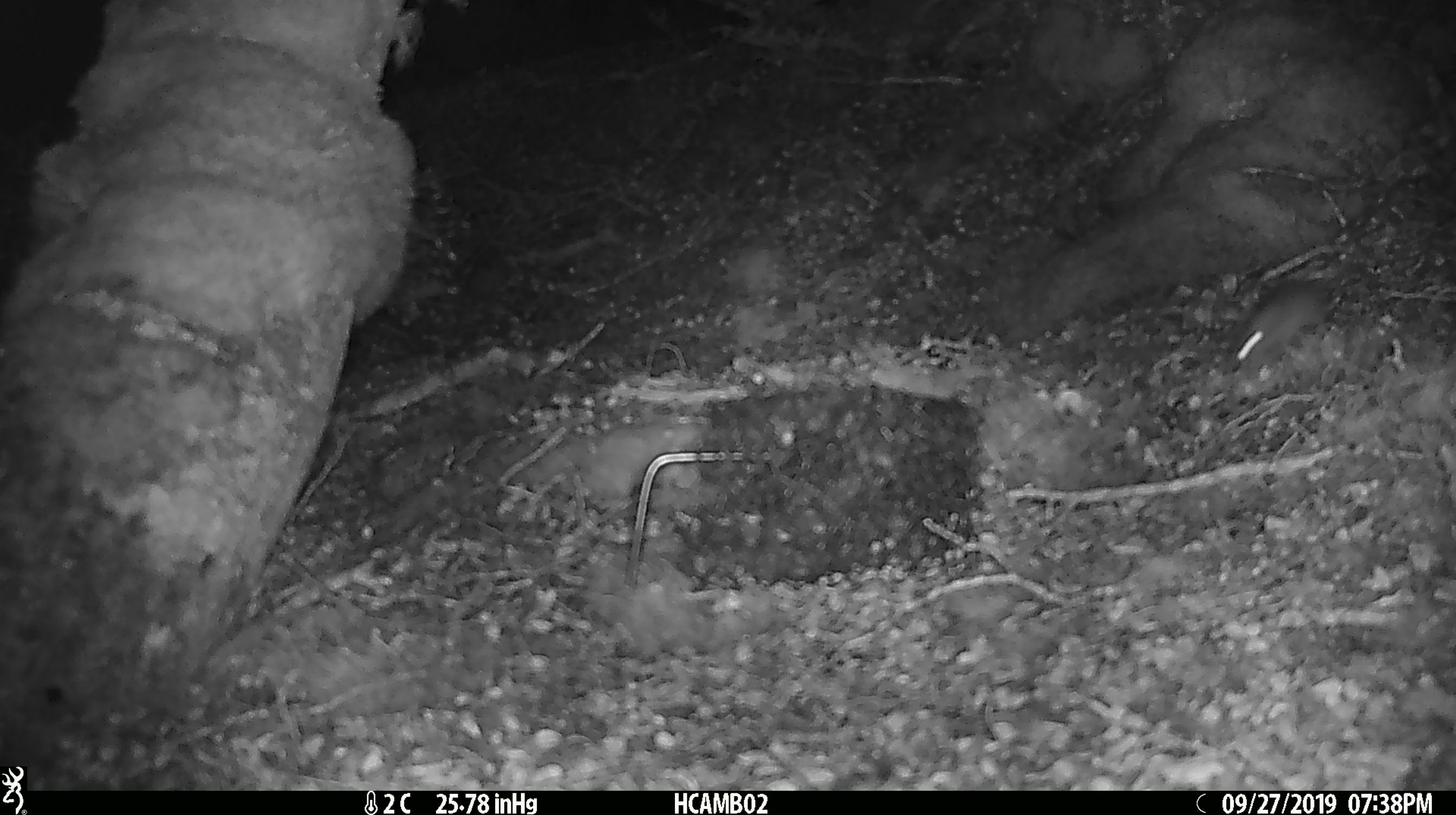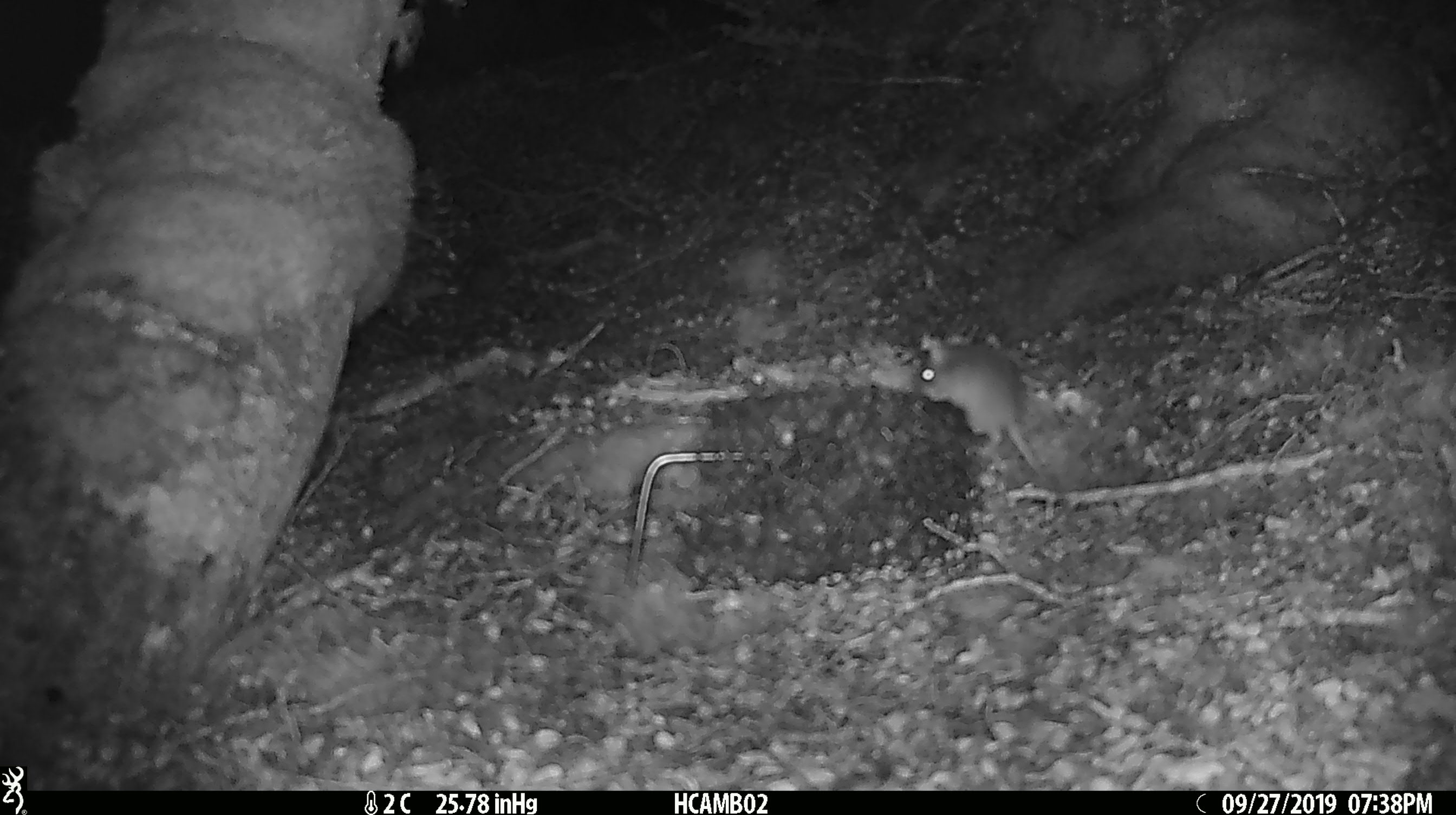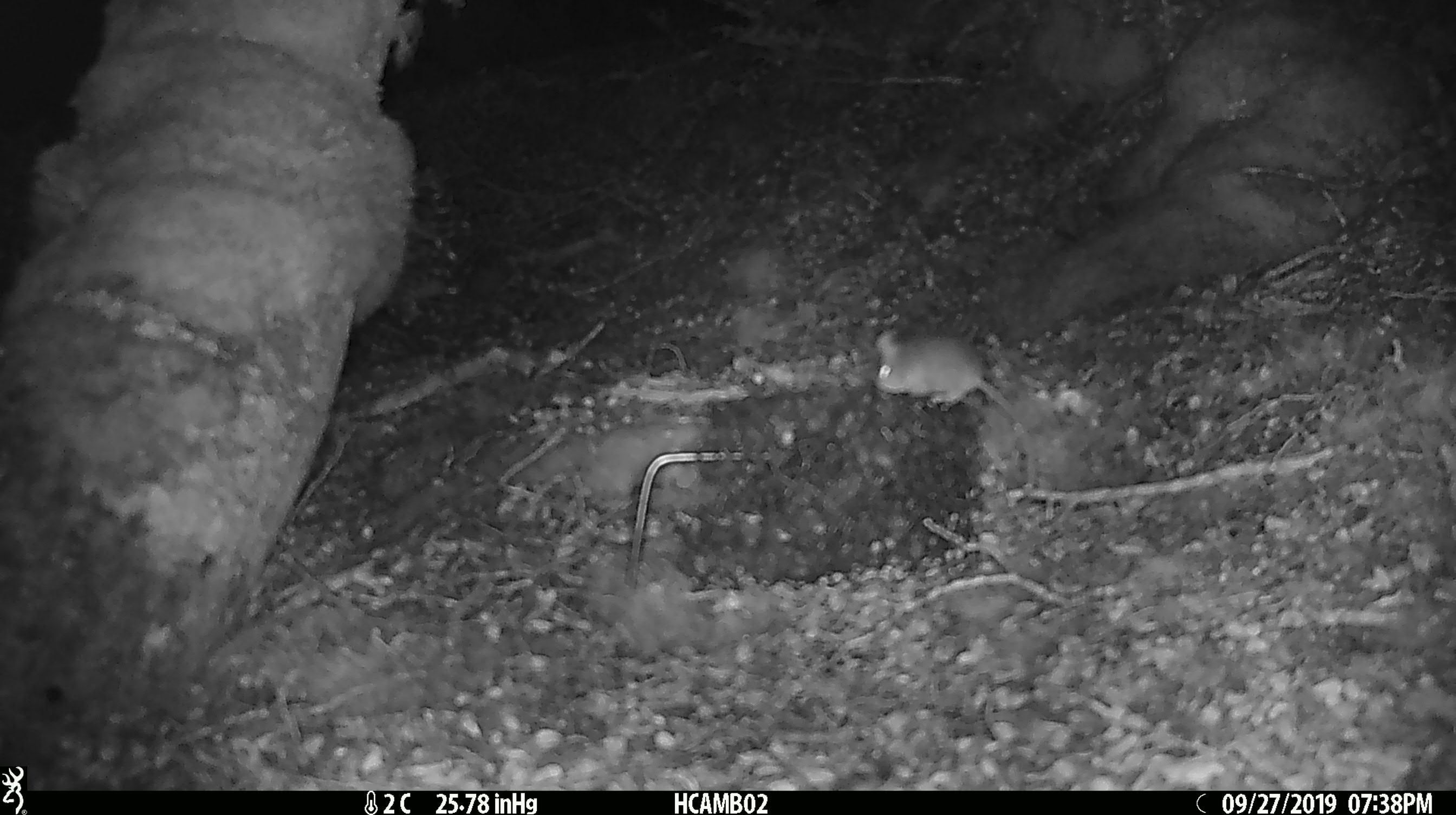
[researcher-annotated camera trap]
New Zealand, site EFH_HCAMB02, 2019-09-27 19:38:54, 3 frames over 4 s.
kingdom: Animalia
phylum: Chordata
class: Mammalia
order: Rodentia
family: Muridae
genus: Mus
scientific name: Mus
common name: mouse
Mouse (Mus).